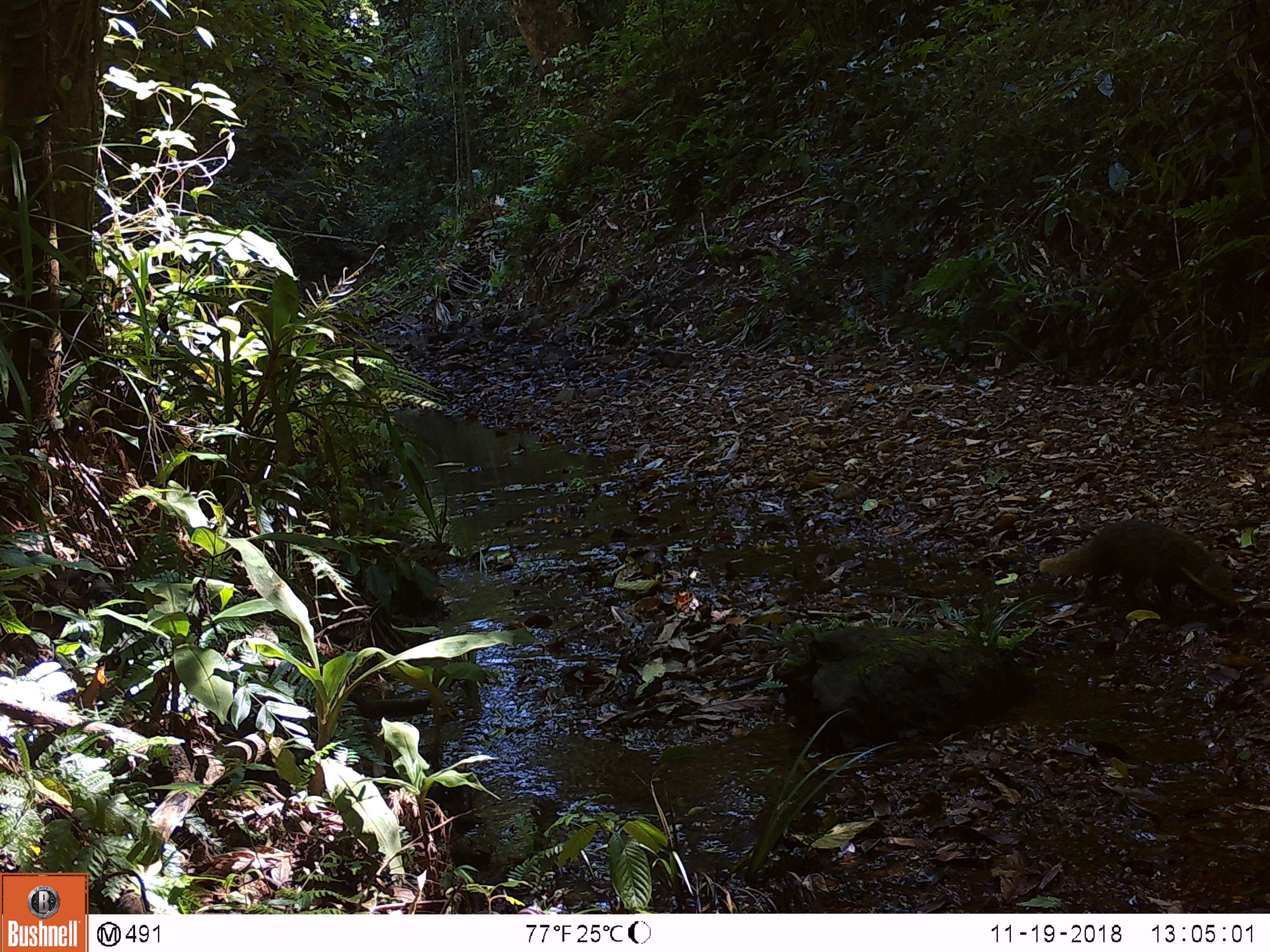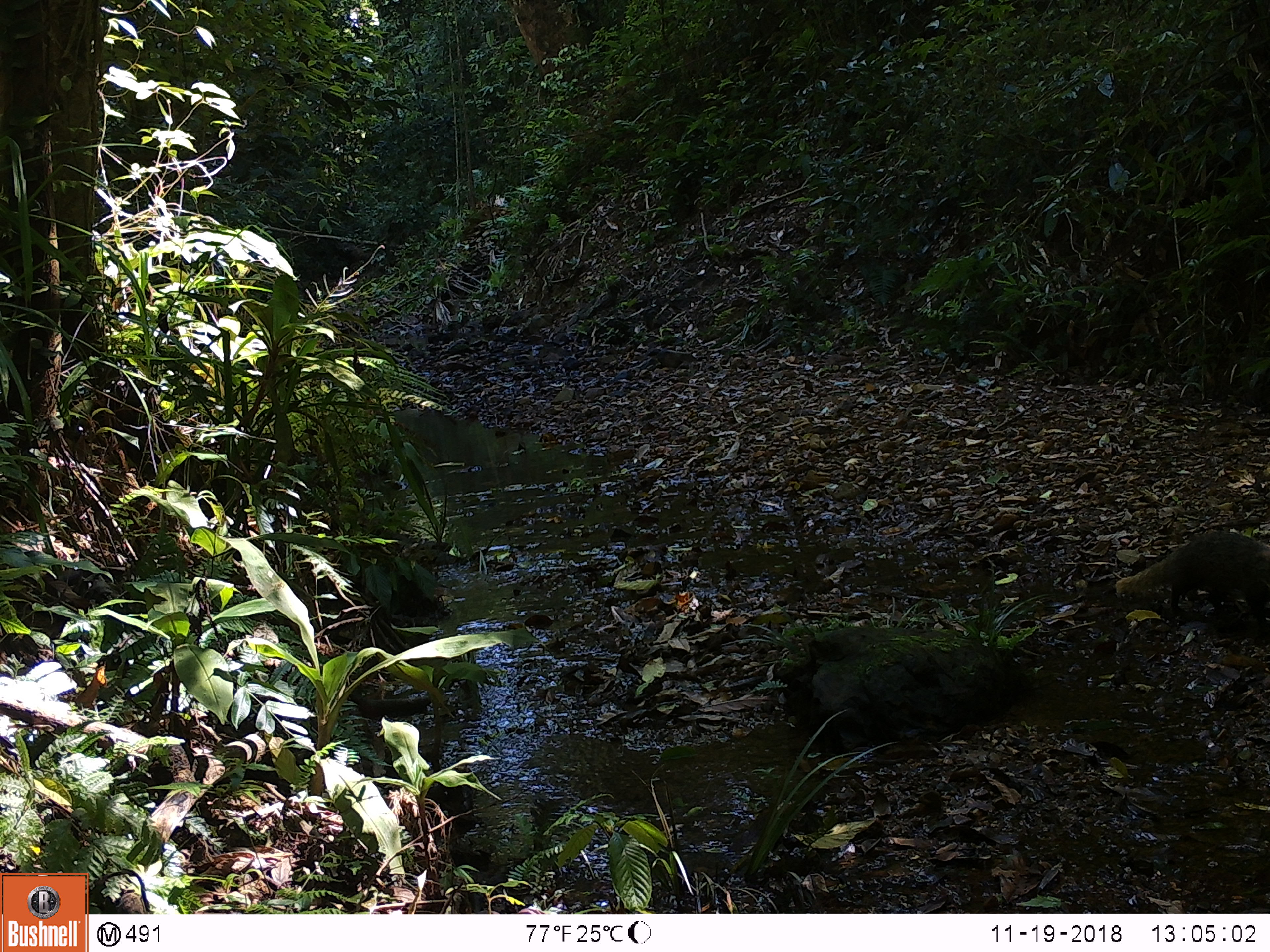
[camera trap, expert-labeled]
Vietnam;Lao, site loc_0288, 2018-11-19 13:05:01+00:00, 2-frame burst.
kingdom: Animalia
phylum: Chordata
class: Mammalia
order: Carnivora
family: Herpestidae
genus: Urva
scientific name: Urva urva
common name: crab-eating mongoose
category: crab eating mongoose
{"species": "crab eating mongoose (crab-eating mongoose) (Urva urva)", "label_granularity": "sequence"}